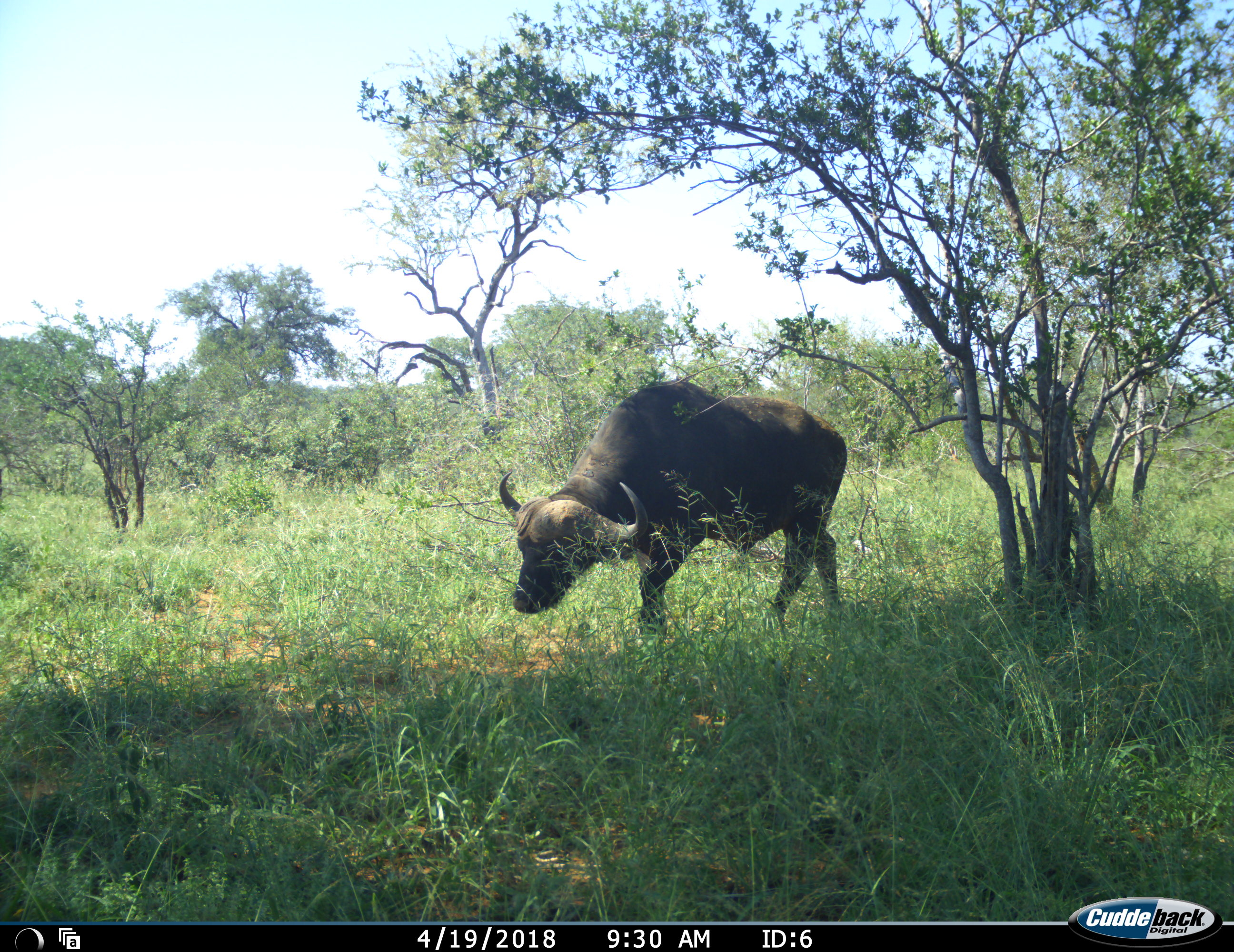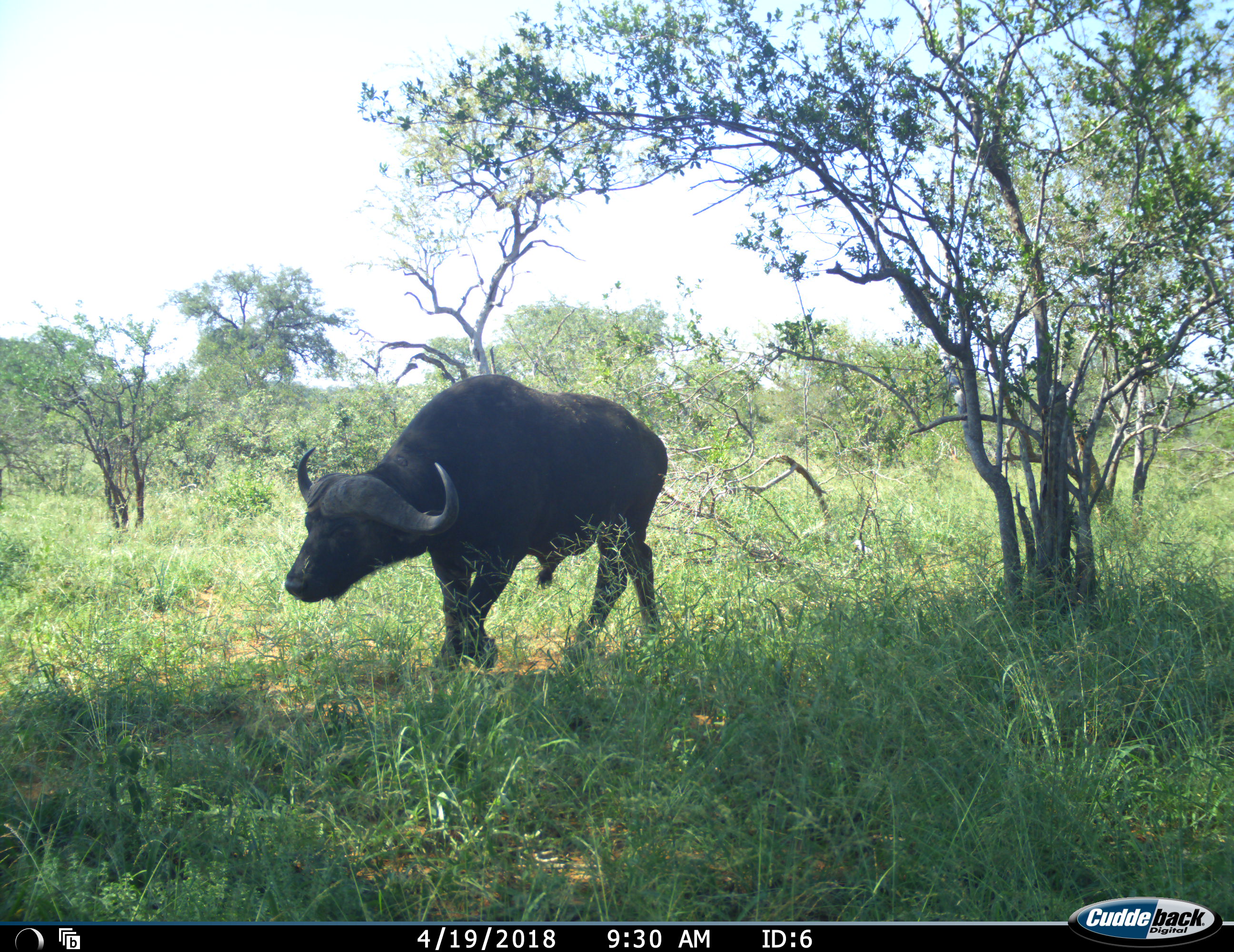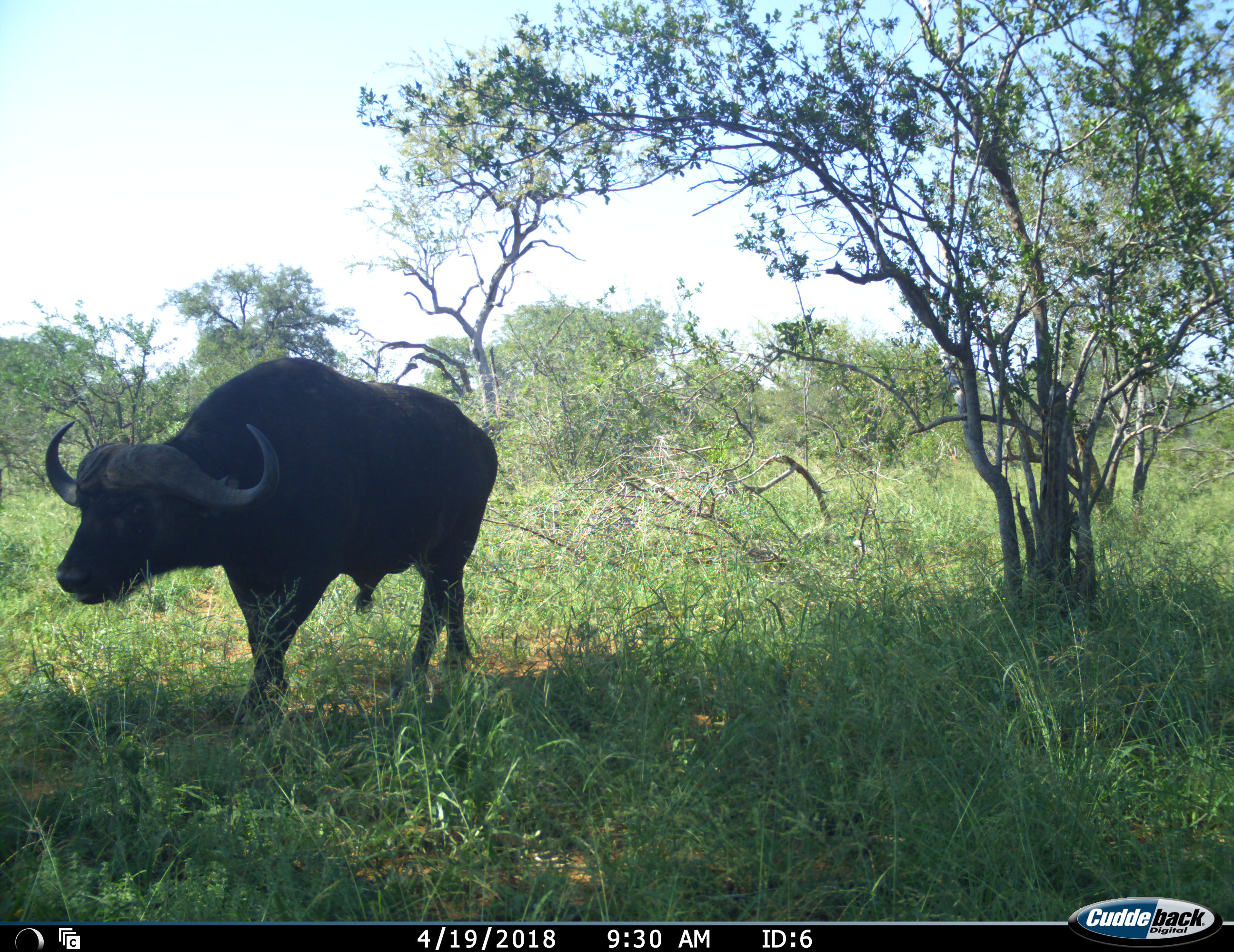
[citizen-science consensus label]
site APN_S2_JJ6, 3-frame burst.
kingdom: Animalia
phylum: Chordata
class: Mammalia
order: Artiodactyla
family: Bovidae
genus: Syncerus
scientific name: Syncerus caffer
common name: african buffalo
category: buffalo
Buffalo (african buffalo) (Syncerus caffer), count 1. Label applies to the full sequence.